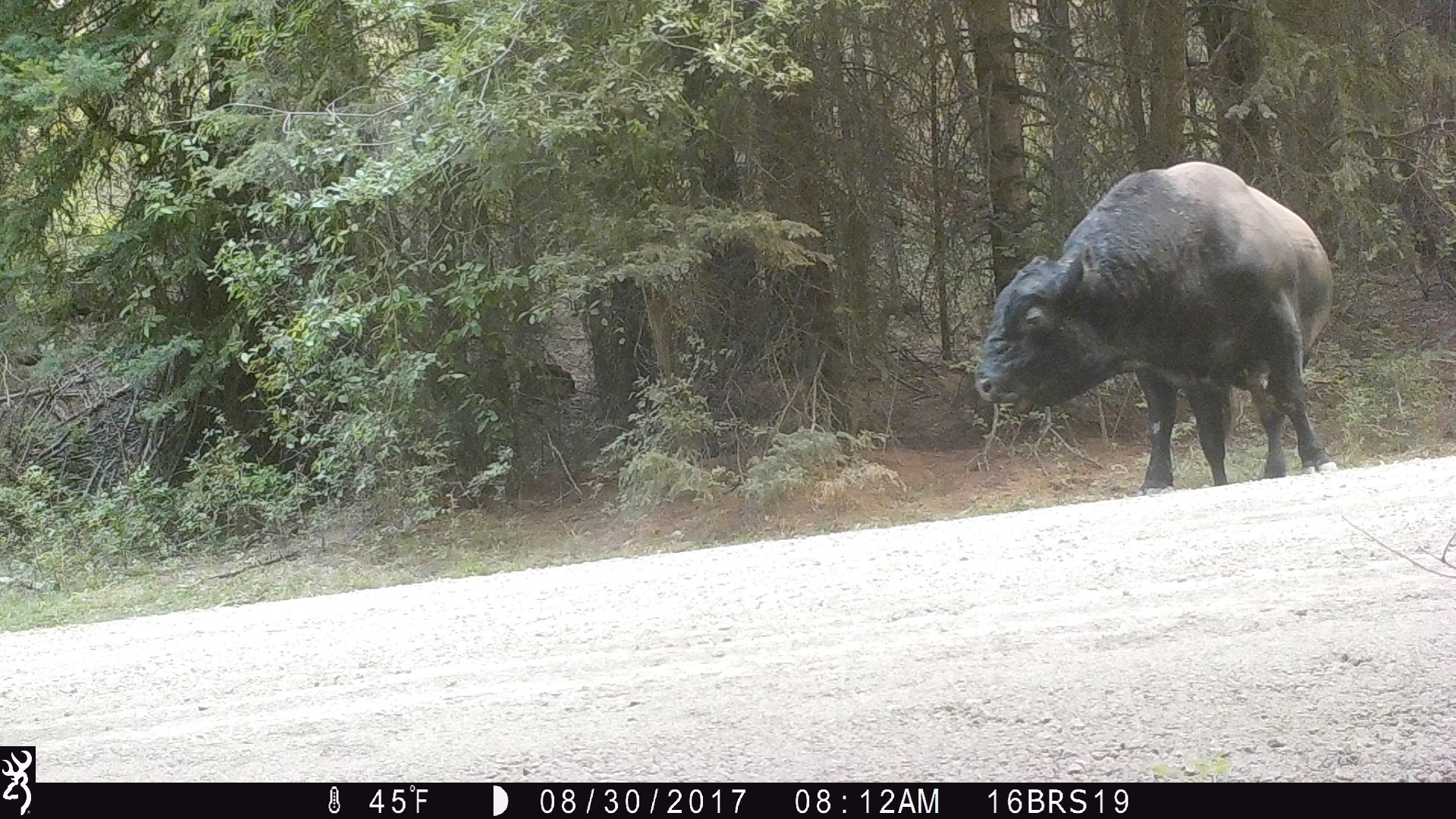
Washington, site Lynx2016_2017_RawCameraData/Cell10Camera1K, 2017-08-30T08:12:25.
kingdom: Animalia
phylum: Chordata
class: Mammalia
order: Artiodactyla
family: Bovidae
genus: Bos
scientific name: Bos taurus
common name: domestic cattle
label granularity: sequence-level